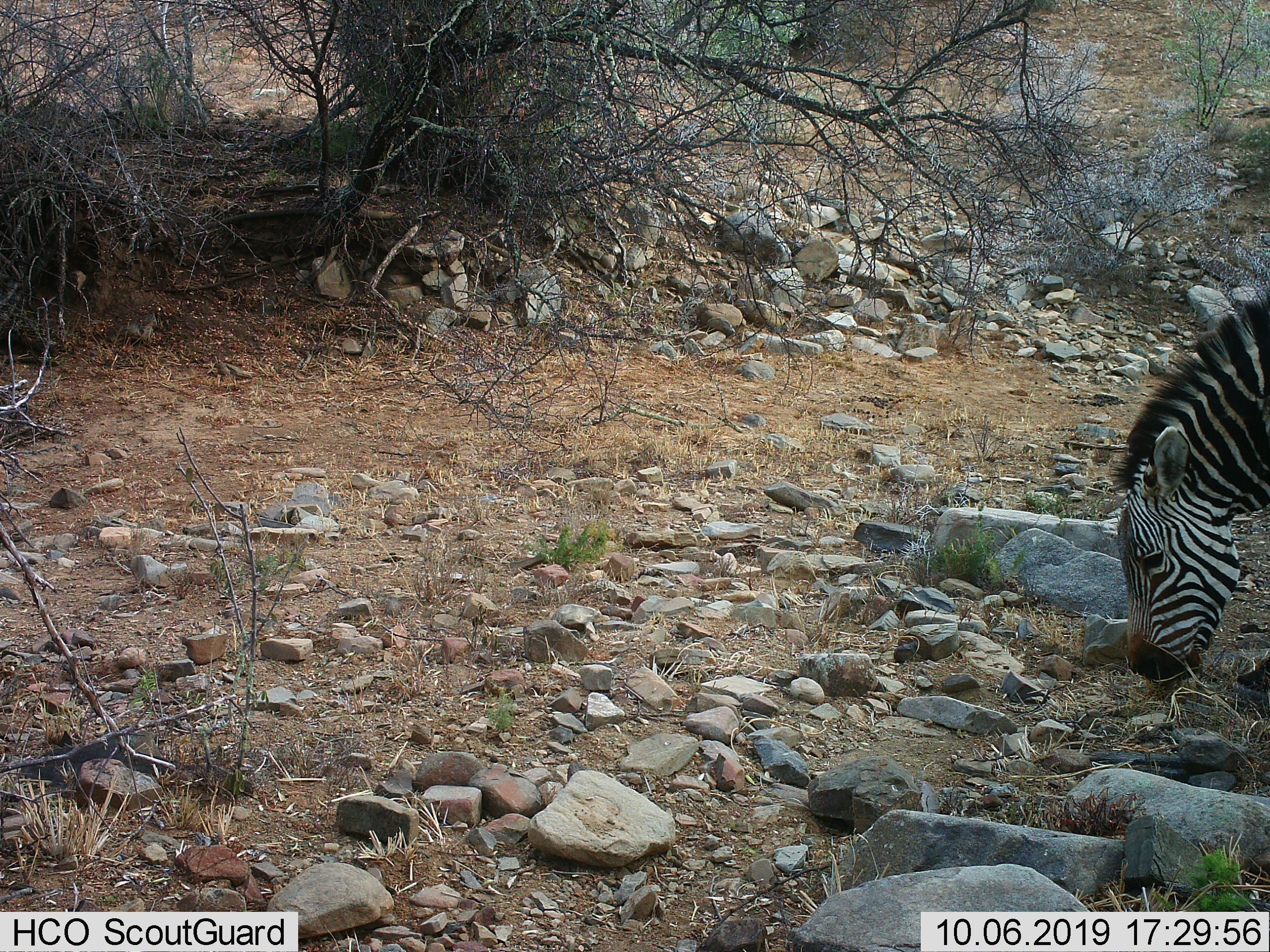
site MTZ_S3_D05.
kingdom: Animalia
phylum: Chordata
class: Mammalia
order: Perissodactyla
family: Equidae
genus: Equus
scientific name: Equus zebra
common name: mountain zebra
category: zebramountain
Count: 1.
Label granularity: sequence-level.